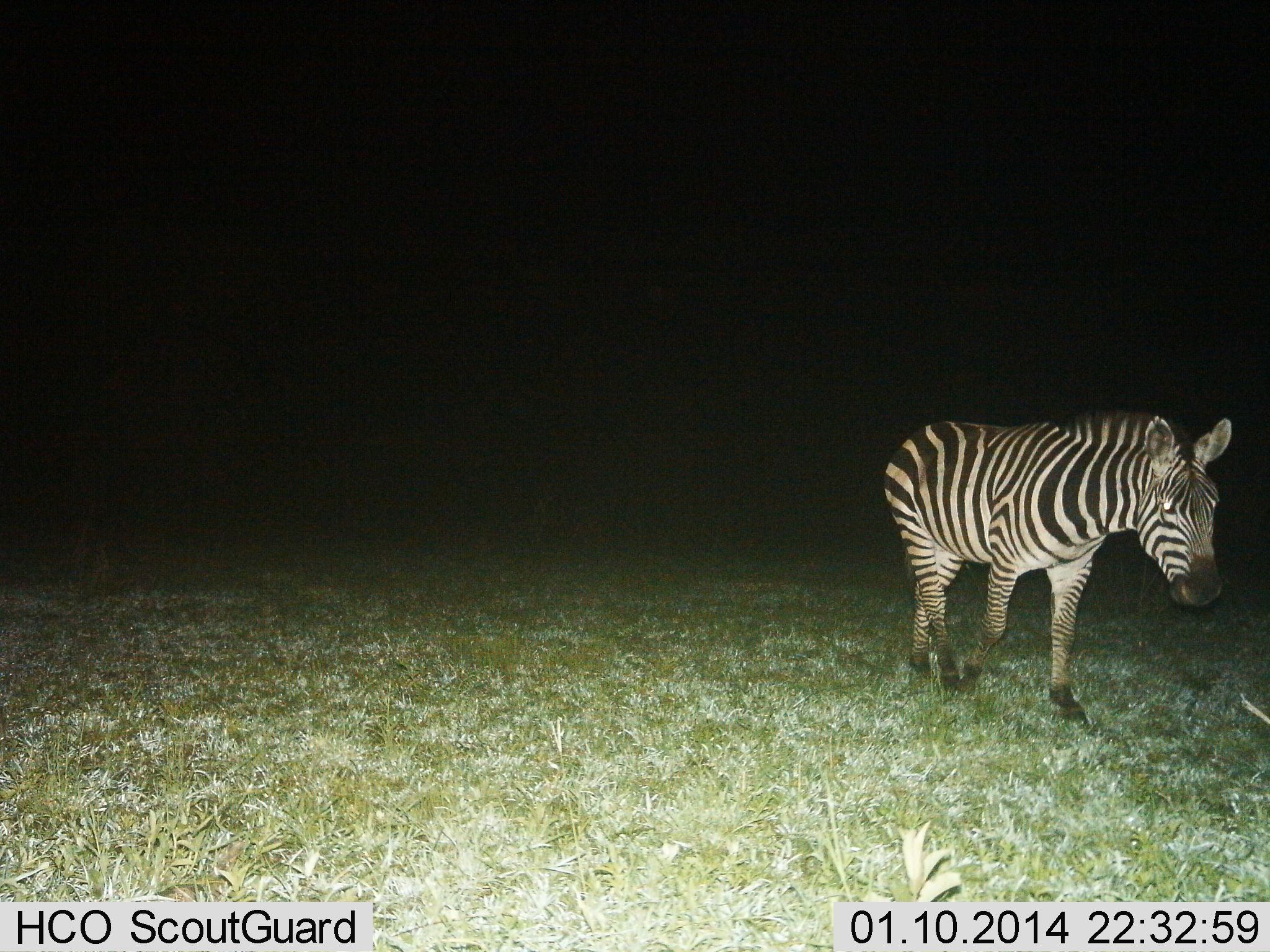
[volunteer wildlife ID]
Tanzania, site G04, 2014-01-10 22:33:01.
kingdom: Animalia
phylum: Chordata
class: Mammalia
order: Perissodactyla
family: Equidae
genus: Equus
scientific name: Equus quagga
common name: plains zebra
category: zebra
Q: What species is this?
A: Zebra (plains zebra) (Equus quagga).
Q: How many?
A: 1.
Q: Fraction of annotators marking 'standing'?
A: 0%.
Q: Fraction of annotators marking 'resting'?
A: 0%.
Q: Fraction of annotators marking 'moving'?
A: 100%.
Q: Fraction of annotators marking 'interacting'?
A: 0%.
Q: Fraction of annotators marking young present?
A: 0%.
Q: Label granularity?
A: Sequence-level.